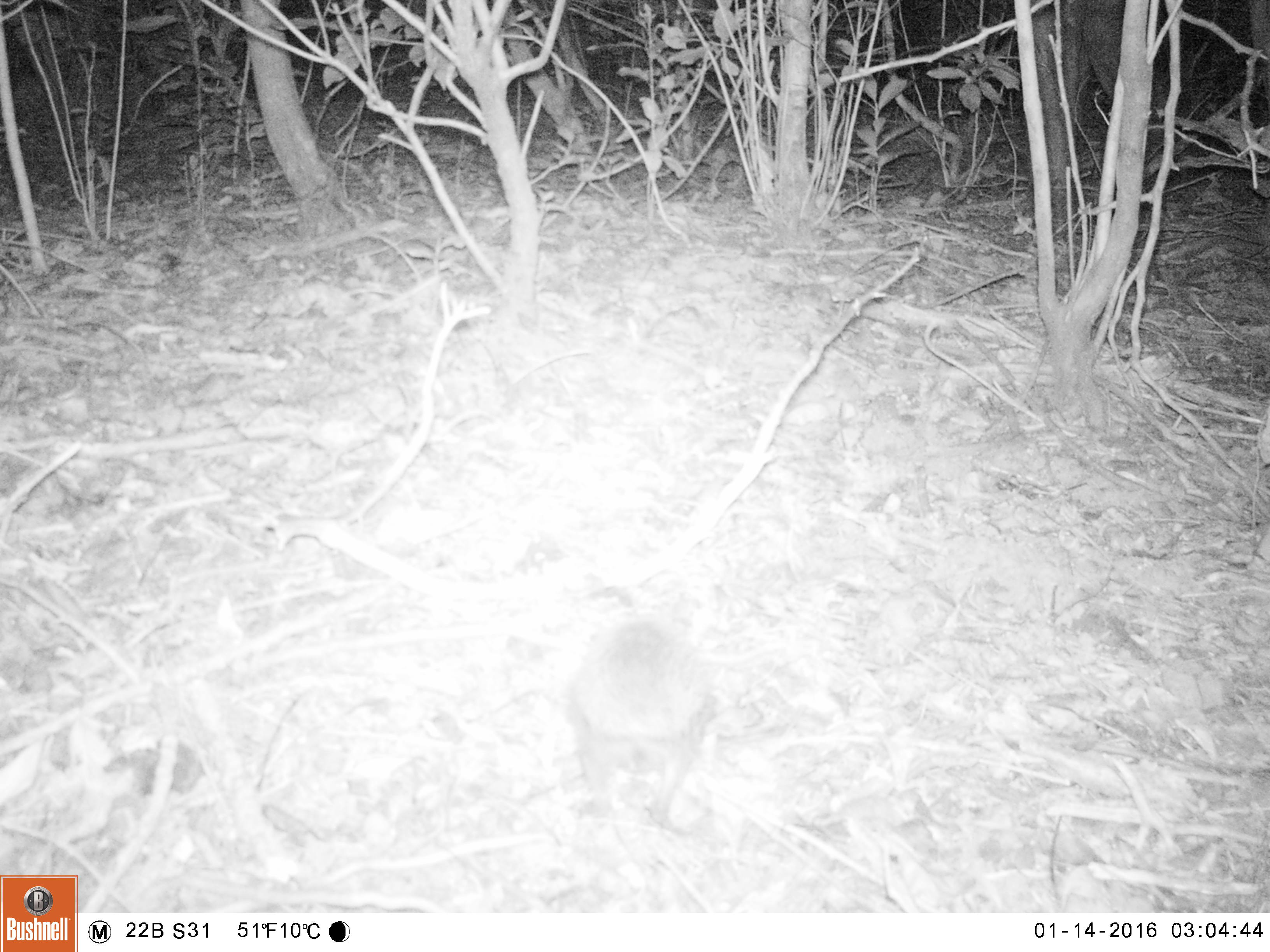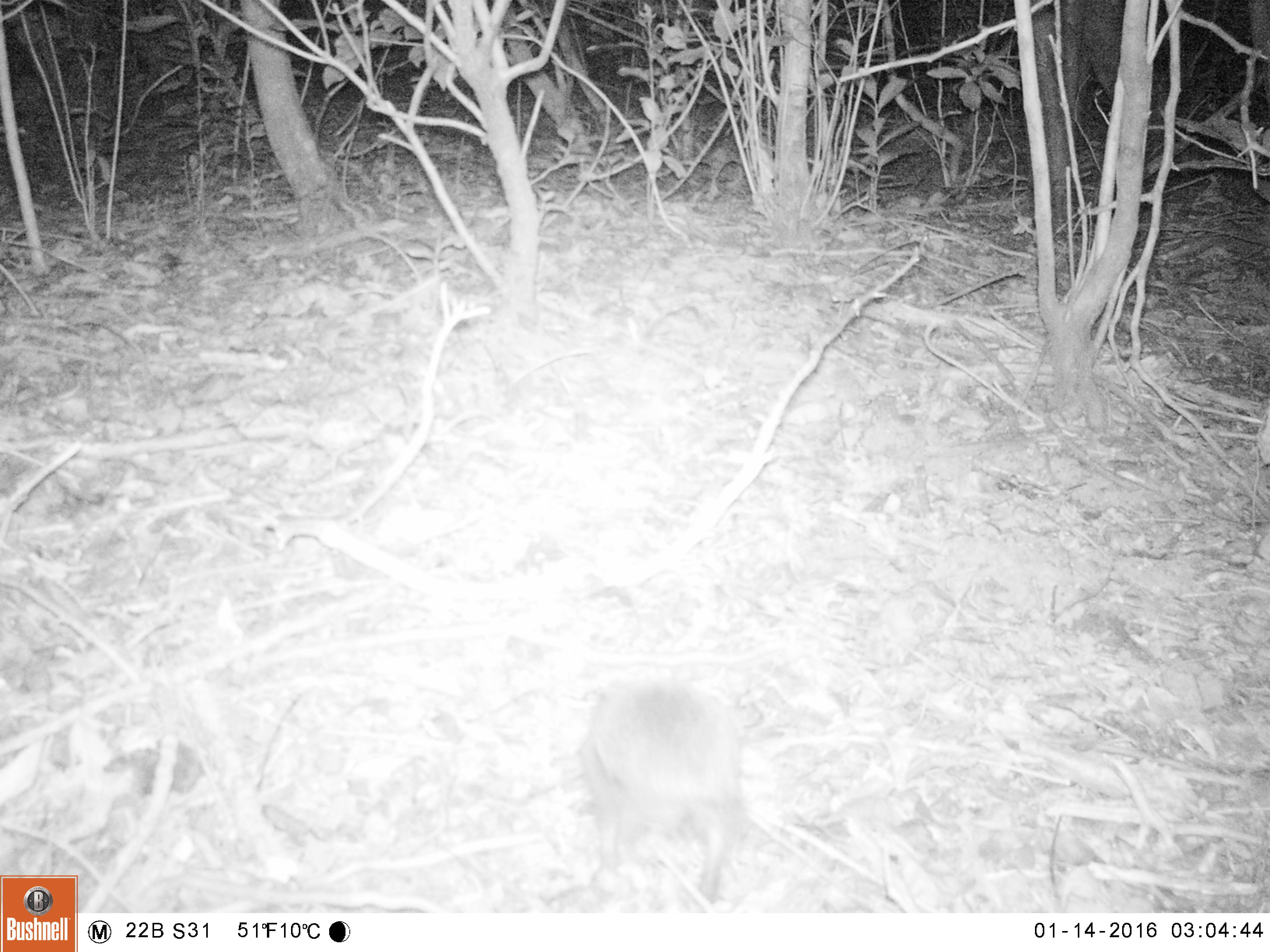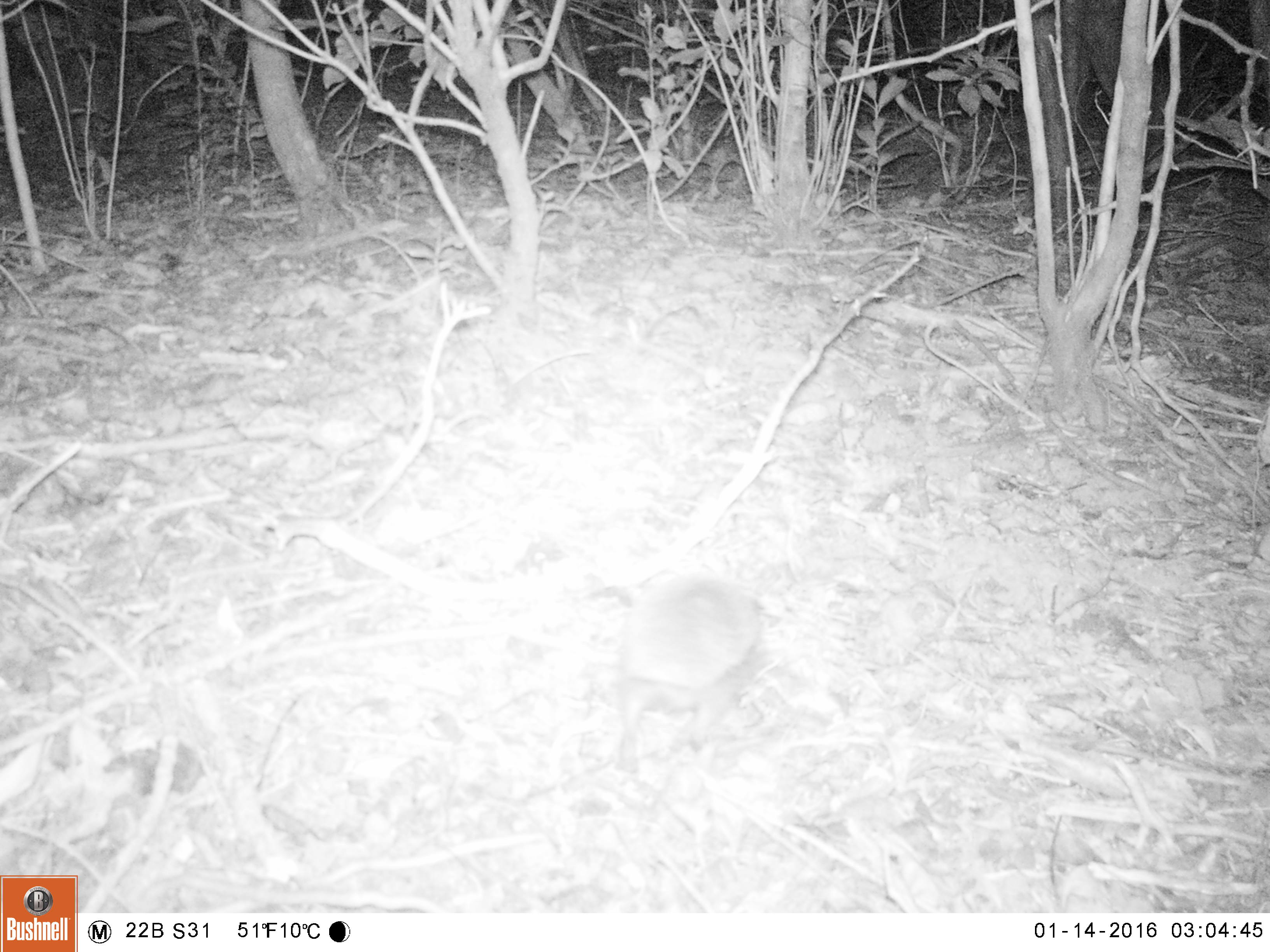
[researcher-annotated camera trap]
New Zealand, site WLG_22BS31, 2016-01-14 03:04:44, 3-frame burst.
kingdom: Animalia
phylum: Chordata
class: Mammalia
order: Eulipotyphla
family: Erinaceidae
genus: Erinaceus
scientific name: Erinaceus europaeus europaeus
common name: european hedgehog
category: hedgehog